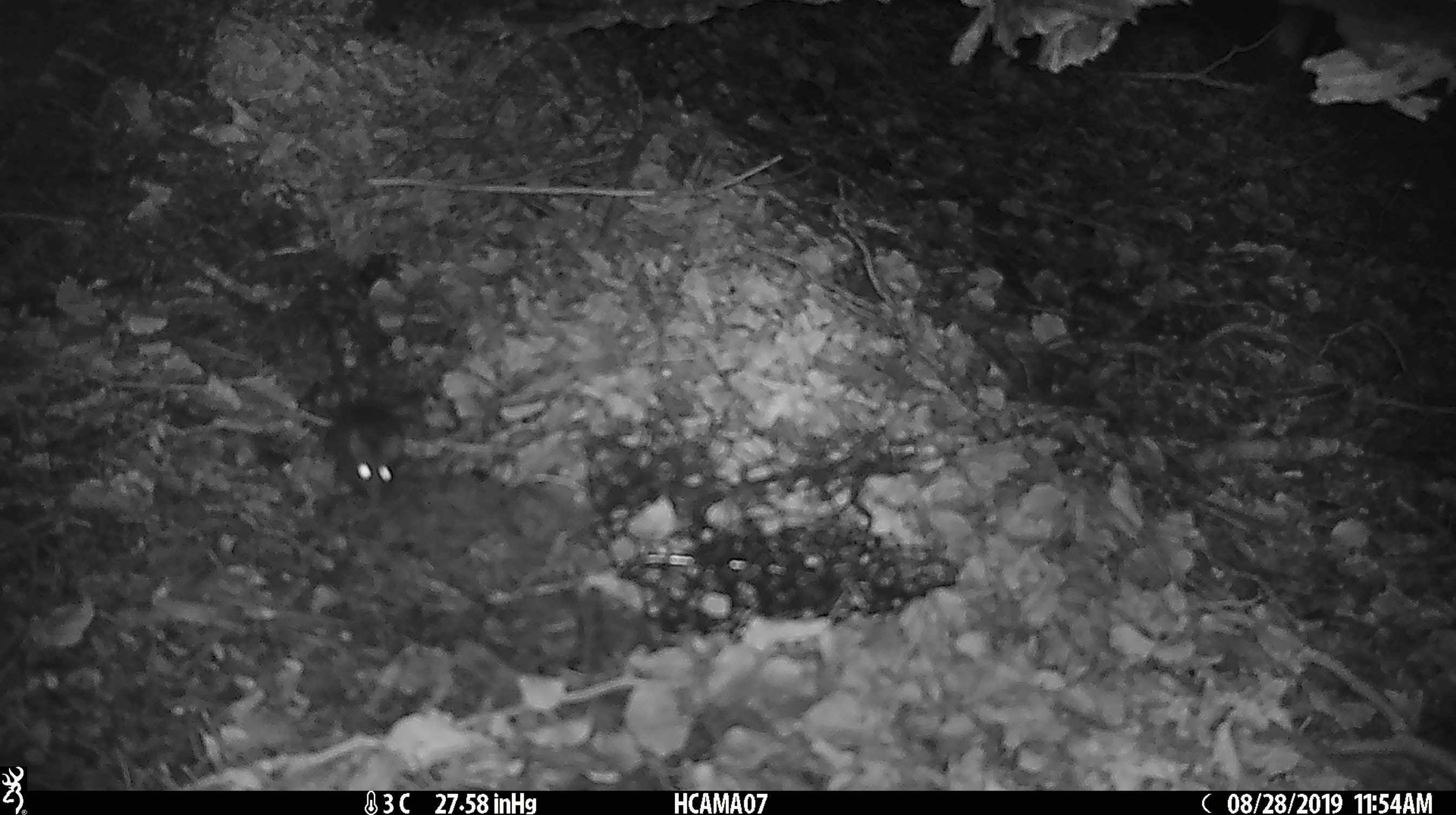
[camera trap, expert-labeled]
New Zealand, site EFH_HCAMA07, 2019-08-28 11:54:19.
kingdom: Animalia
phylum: Chordata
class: Mammalia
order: Rodentia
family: Muridae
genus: Mus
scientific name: Mus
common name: mouse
Mouse (Mus).